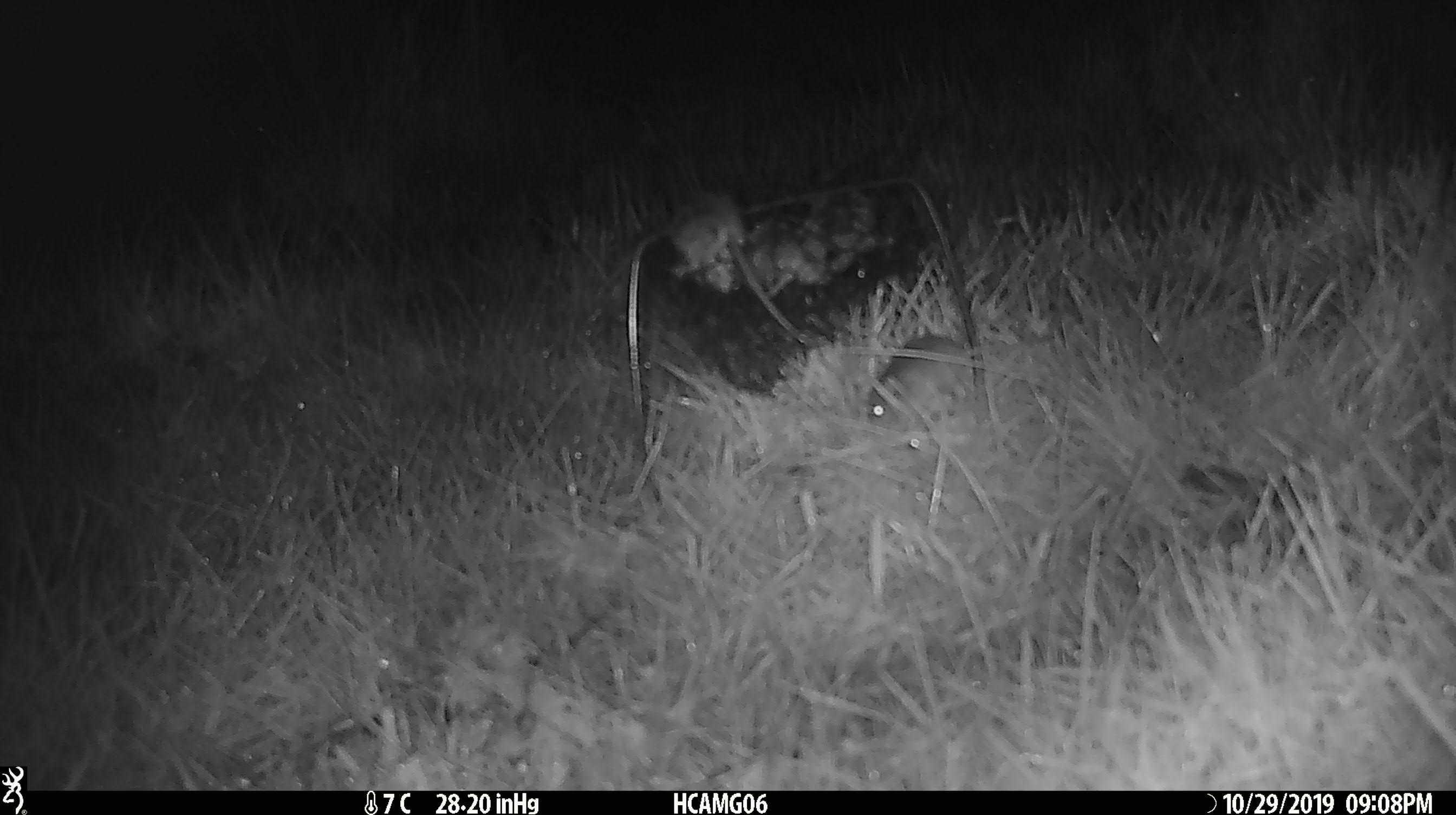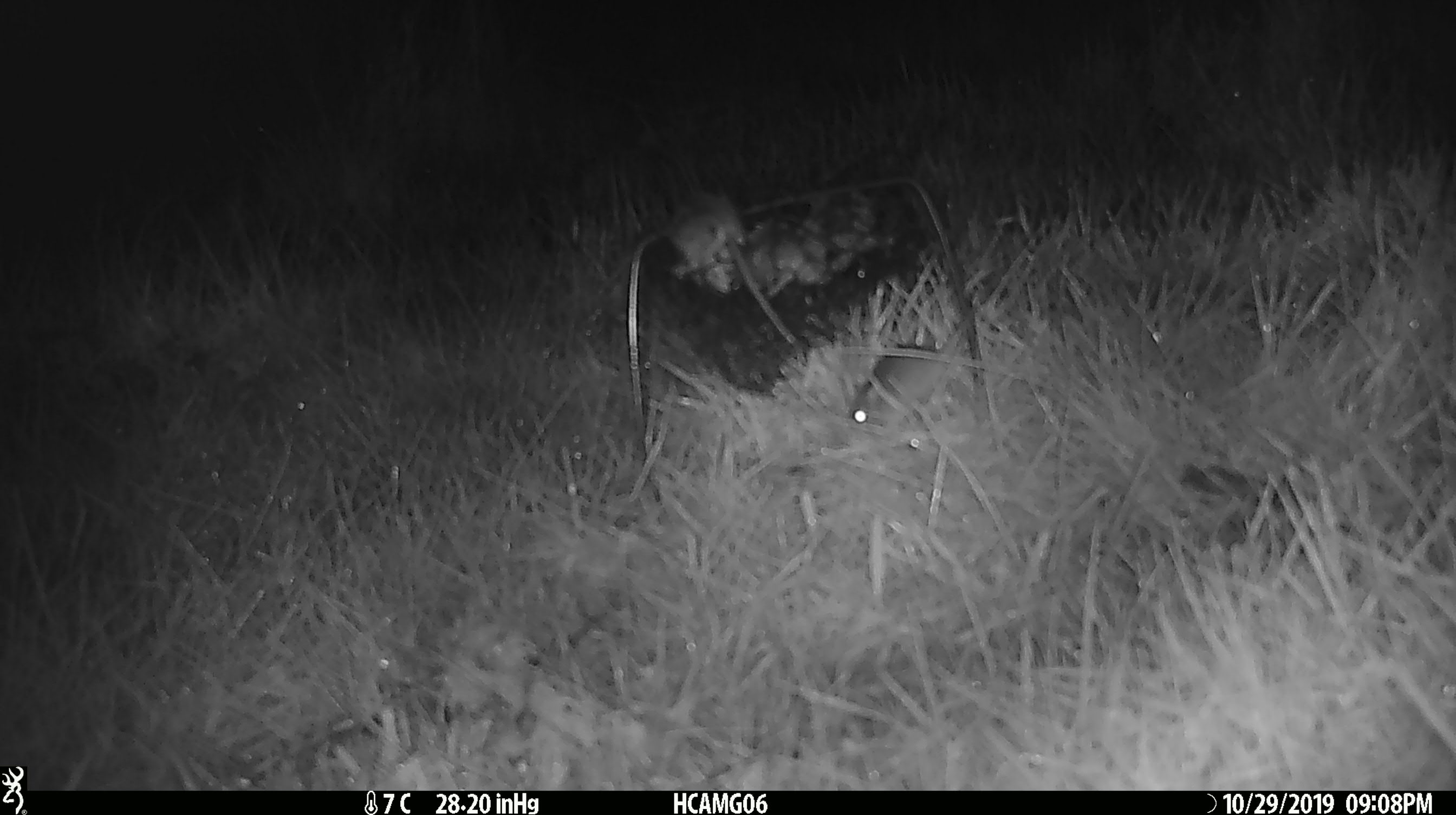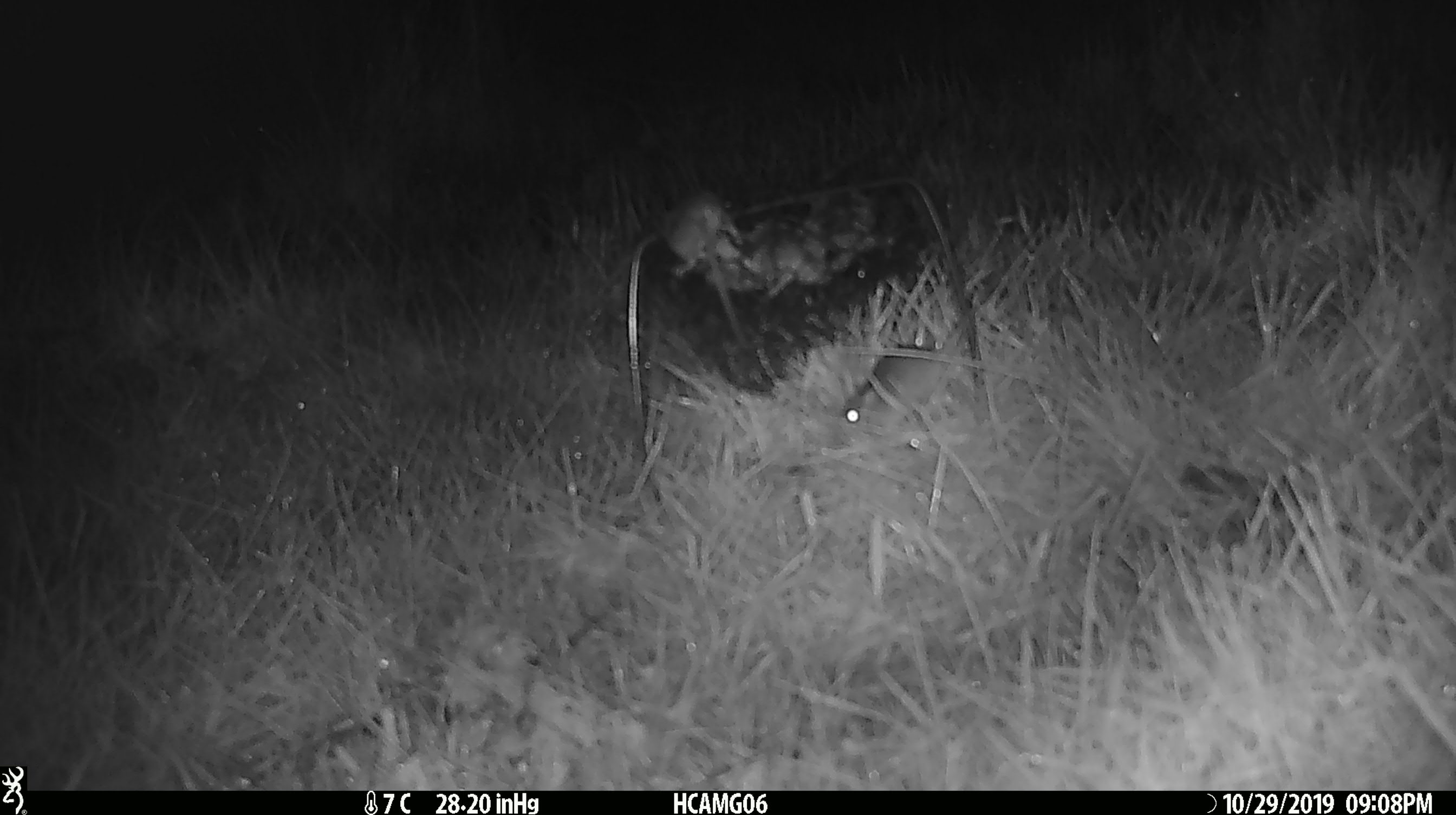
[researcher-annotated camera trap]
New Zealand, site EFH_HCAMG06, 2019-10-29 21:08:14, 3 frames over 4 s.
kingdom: Animalia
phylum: Chordata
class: Mammalia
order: Rodentia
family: Muridae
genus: Mus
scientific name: Mus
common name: mouse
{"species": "mouse (Mus)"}